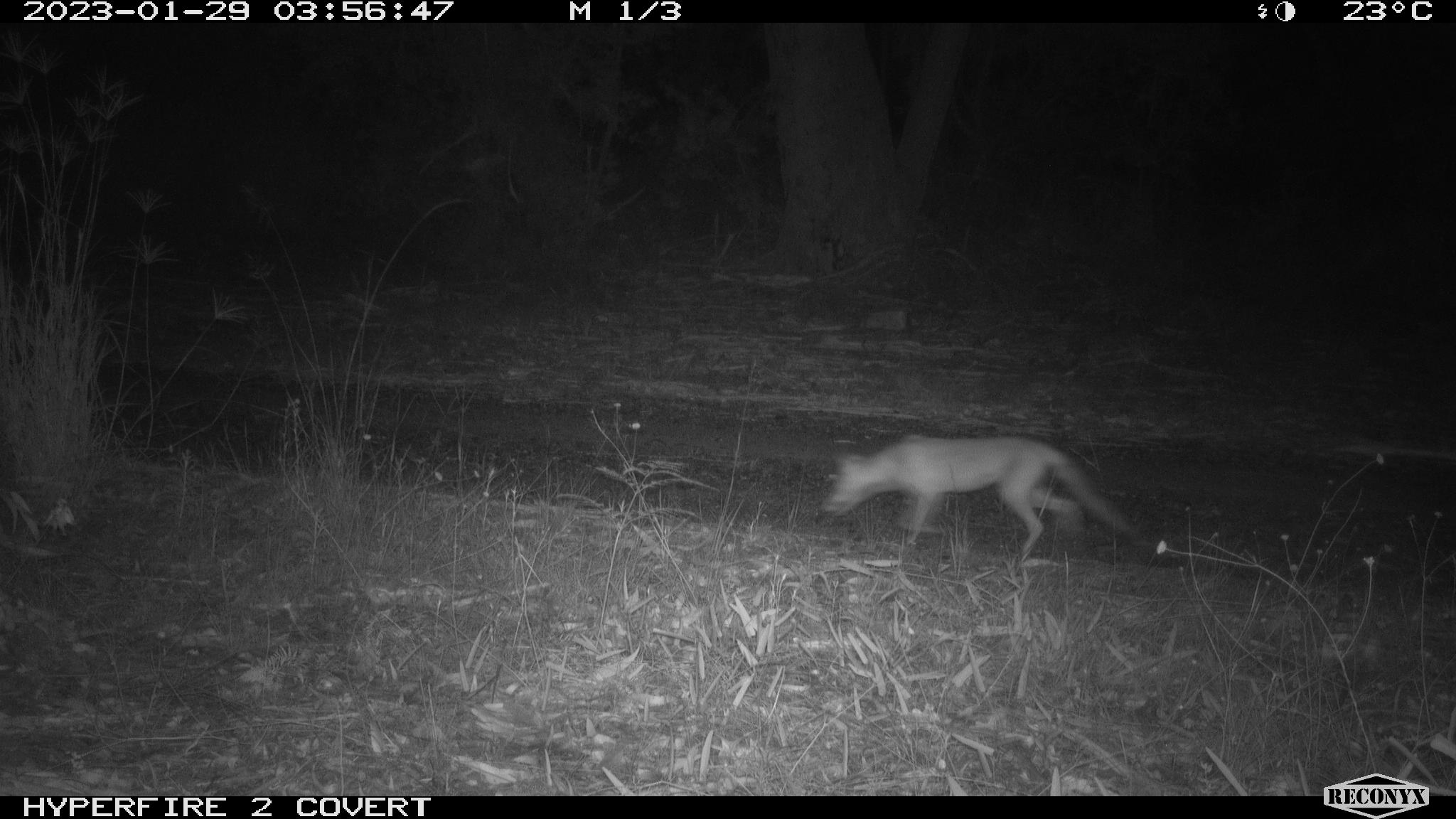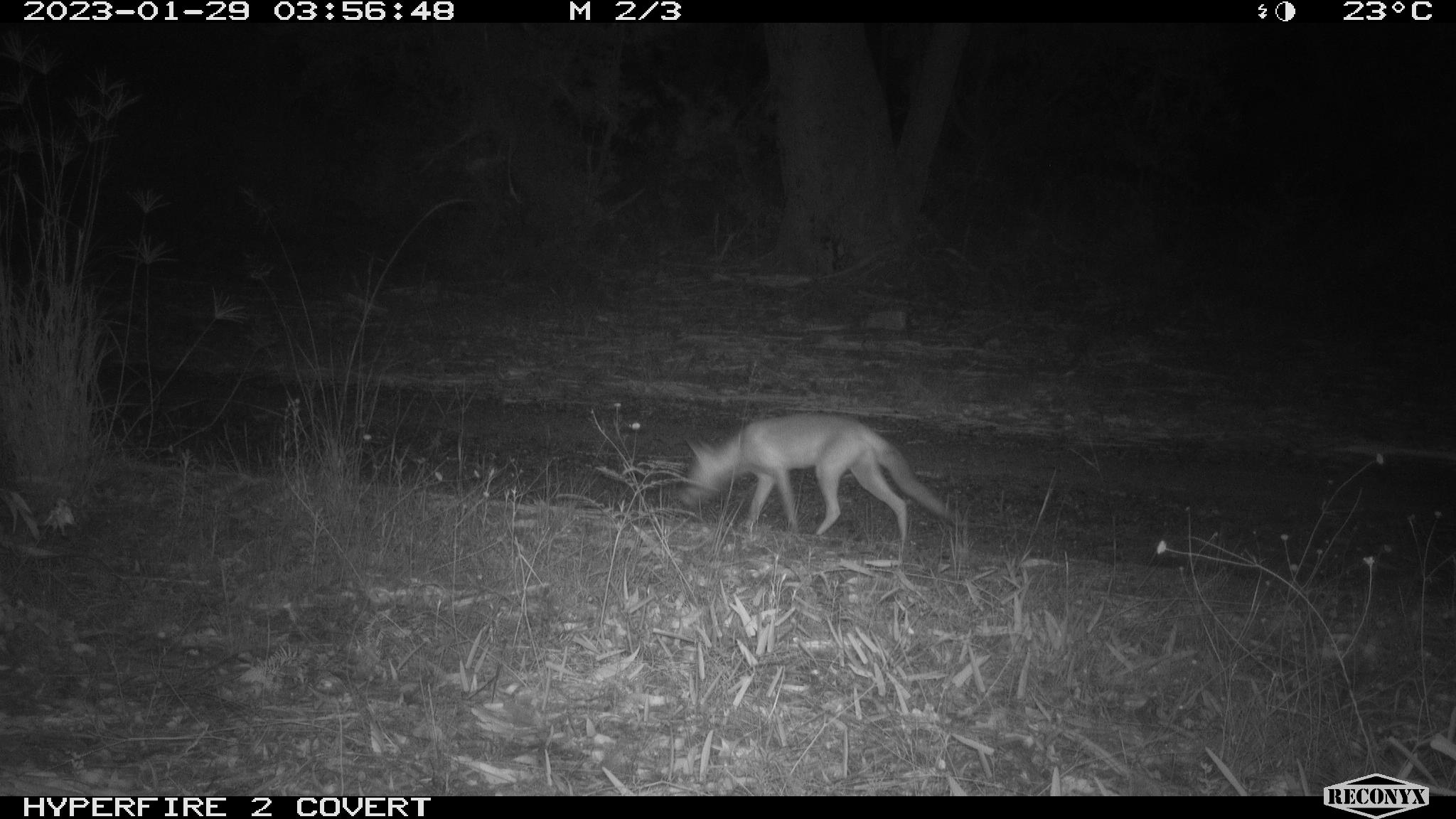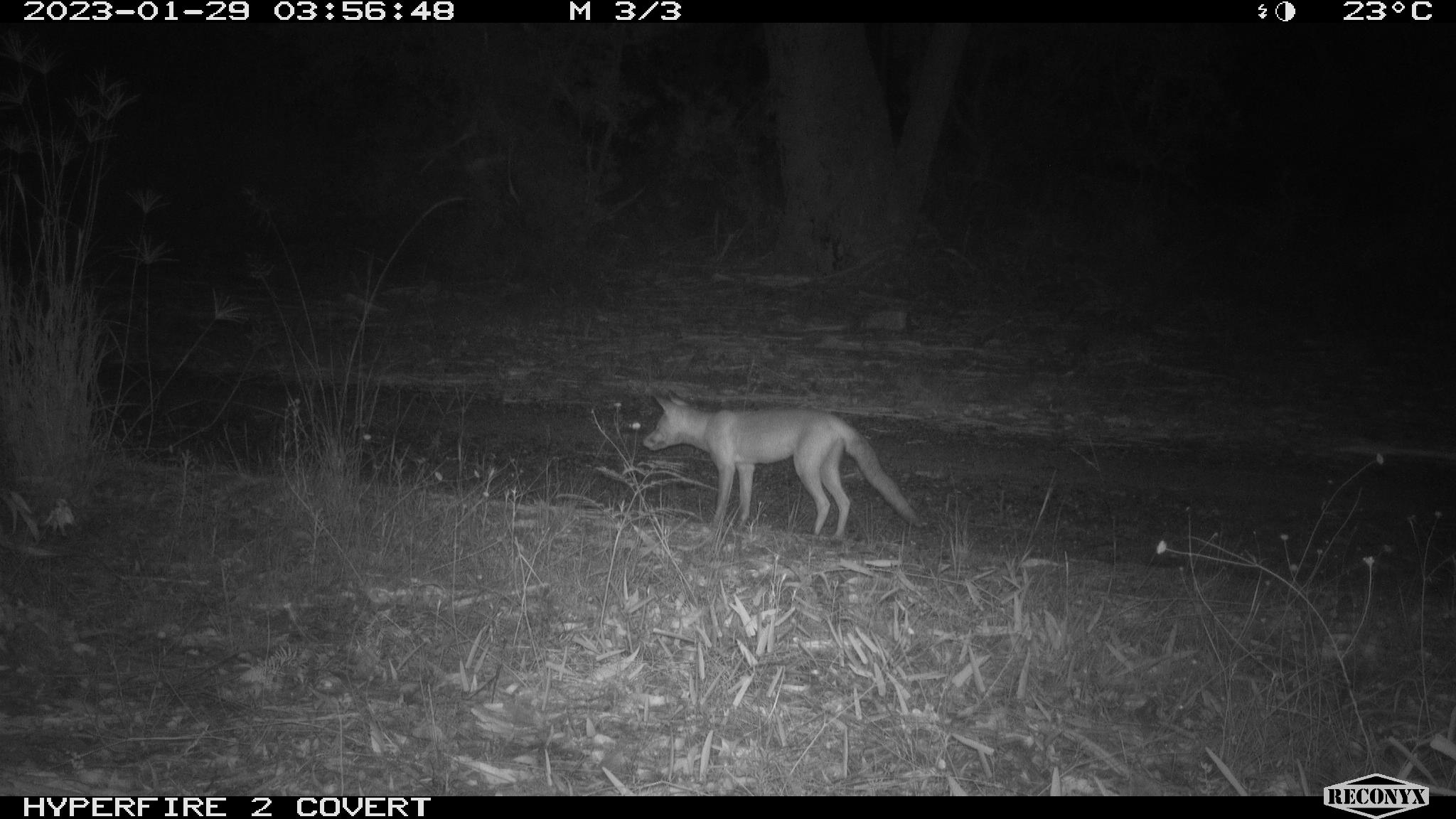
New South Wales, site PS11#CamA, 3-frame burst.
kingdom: Animalia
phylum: Chordata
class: Mammalia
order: Carnivora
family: Canidae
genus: Vulpes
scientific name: Vulpes vulpes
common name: red fox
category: fox